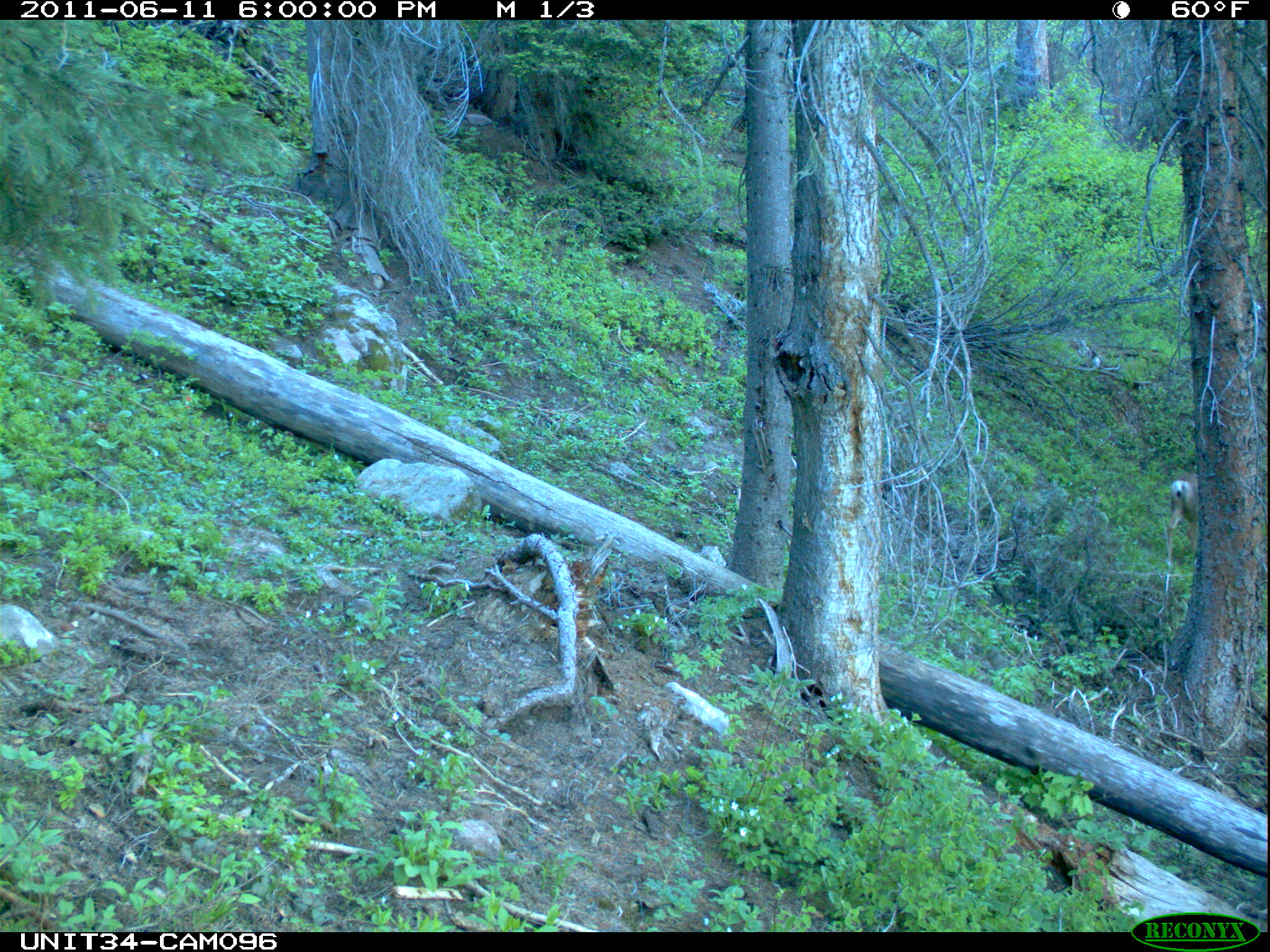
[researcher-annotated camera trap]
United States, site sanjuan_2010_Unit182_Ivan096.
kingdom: Animalia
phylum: Chordata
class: Mammalia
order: Artiodactyla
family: Cervidae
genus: Odocoileus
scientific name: Odocoileus hemionus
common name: mule deer